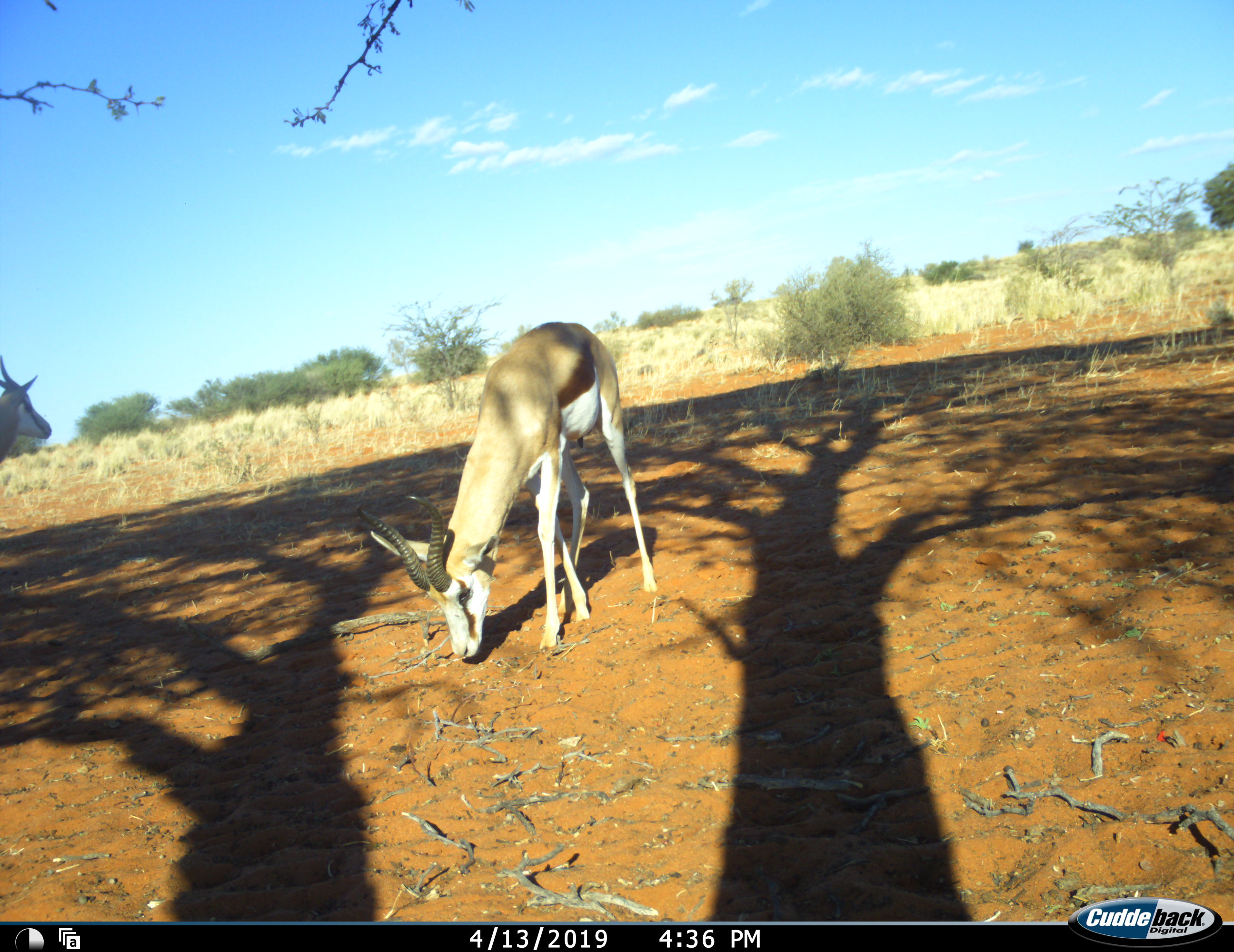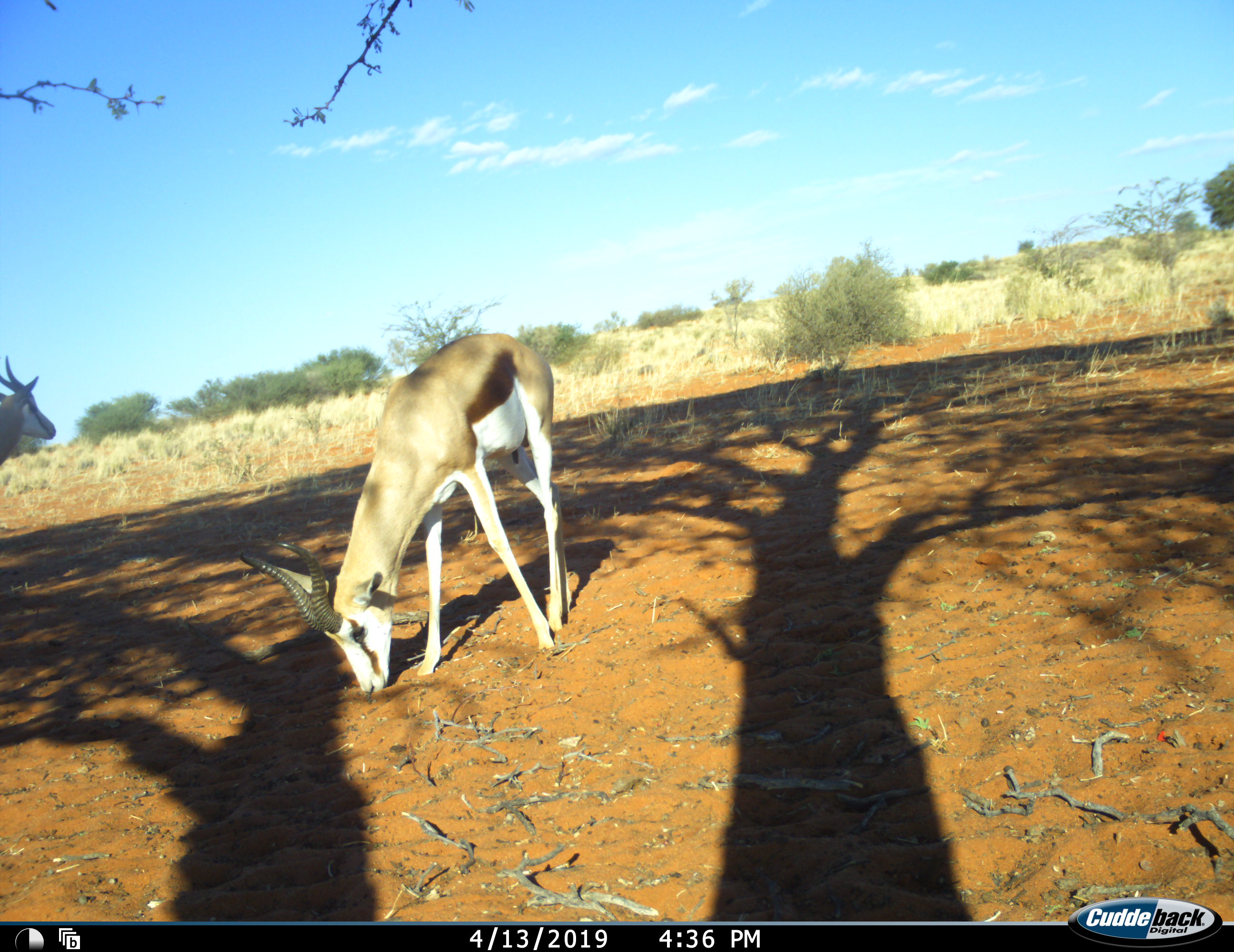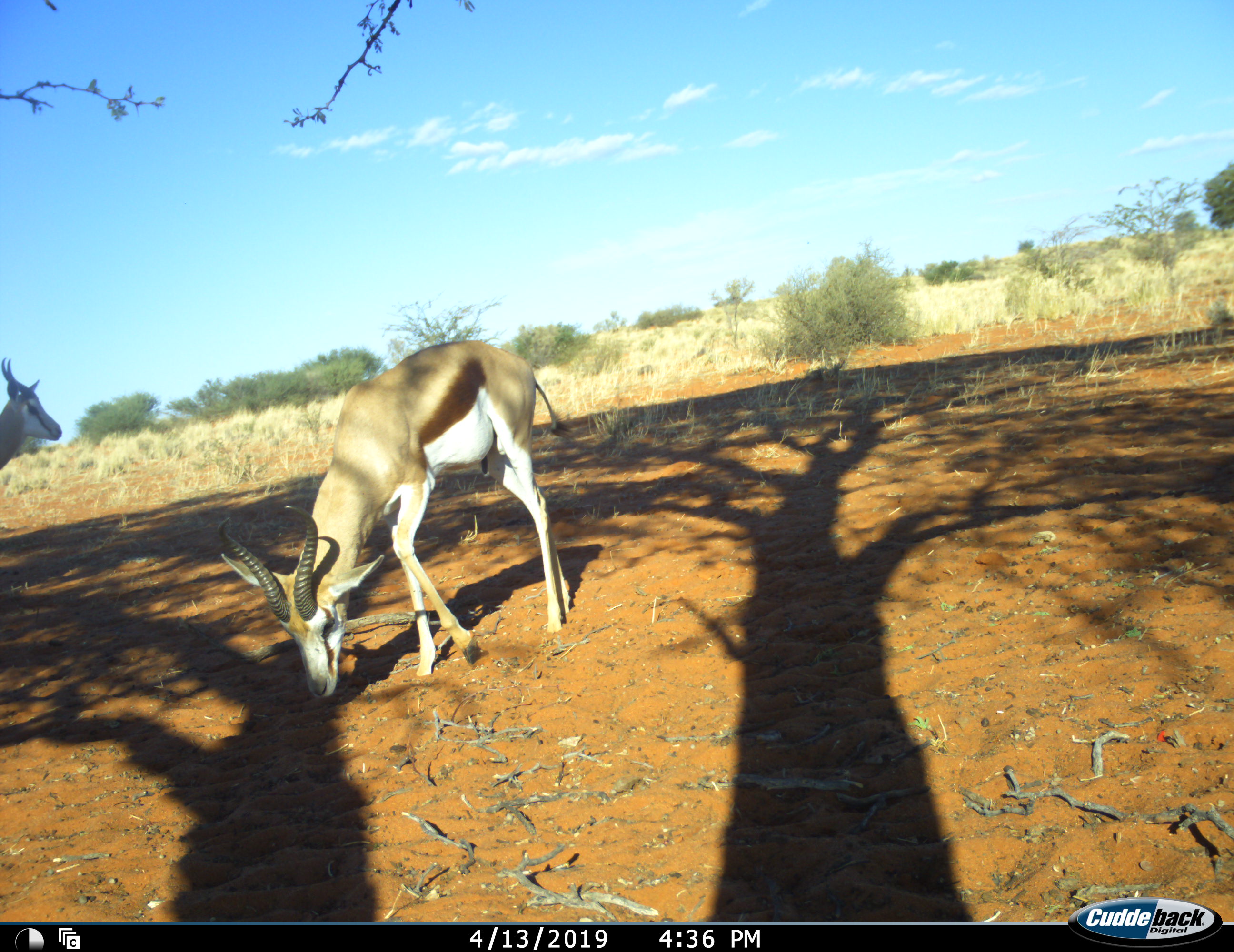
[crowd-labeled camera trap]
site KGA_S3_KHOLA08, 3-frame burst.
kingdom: Animalia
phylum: Chordata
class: Mammalia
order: Artiodactyla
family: Bovidae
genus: Antidorcas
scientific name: Antidorcas marsupialis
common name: springbok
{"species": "springbok (Antidorcas marsupialis)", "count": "2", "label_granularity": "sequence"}